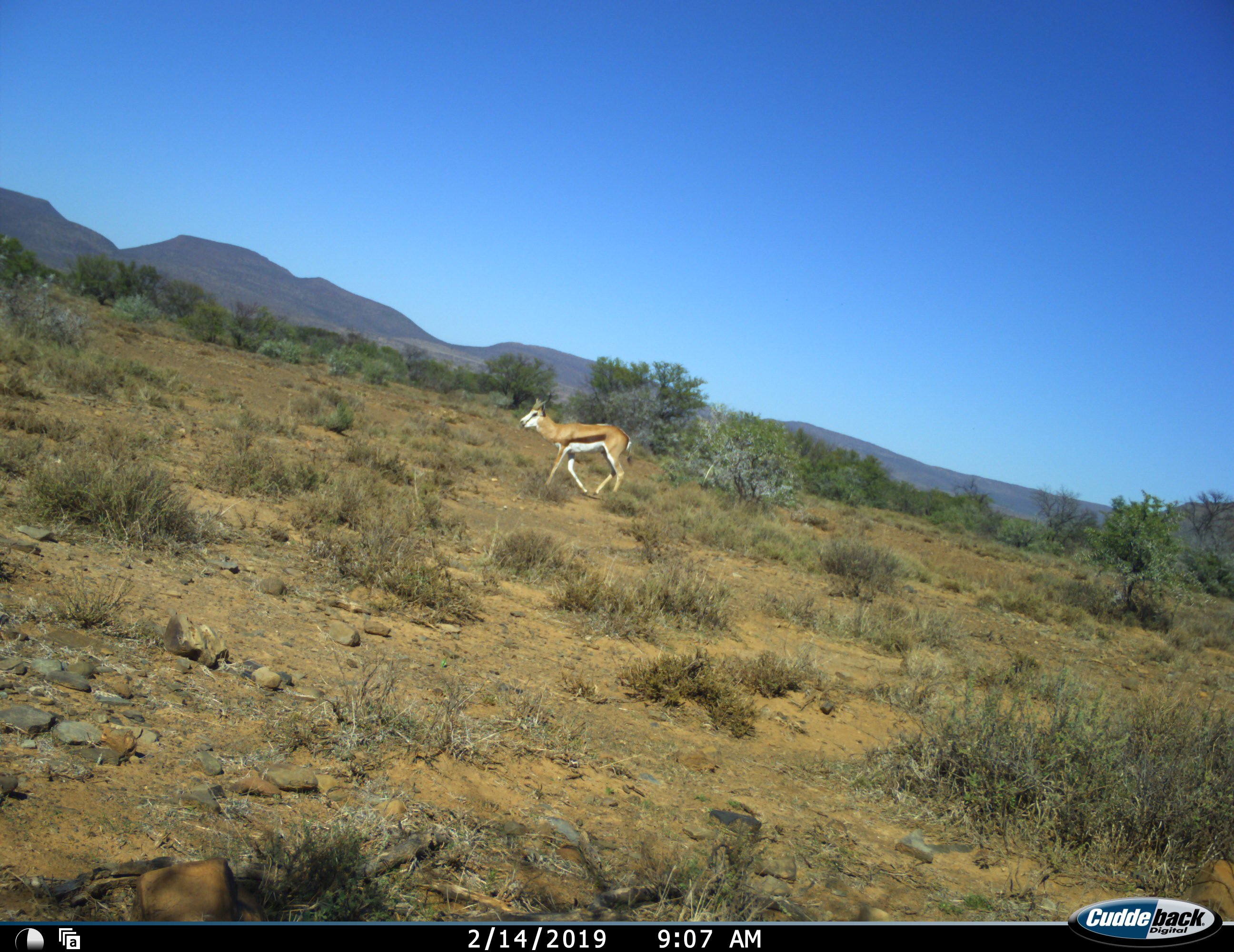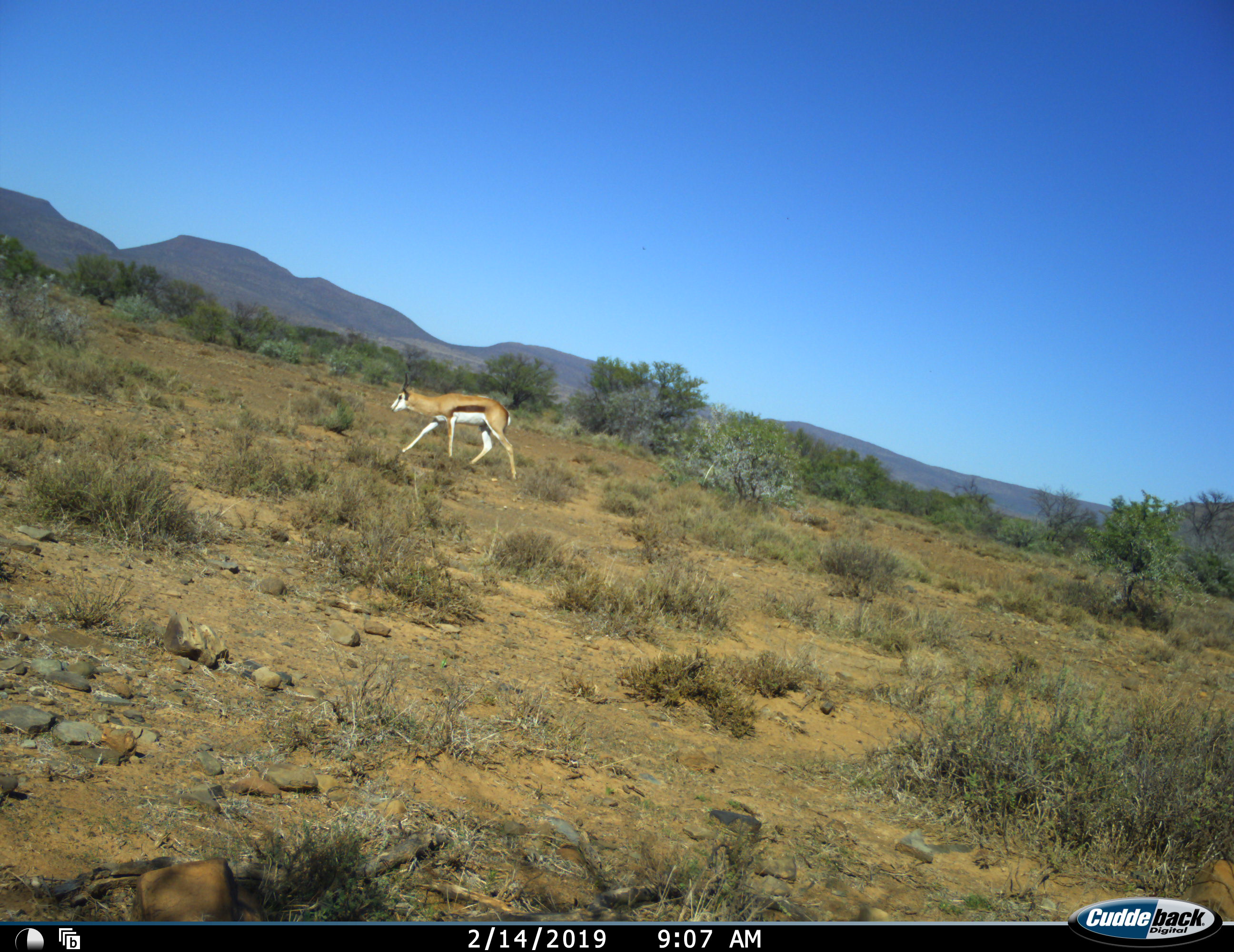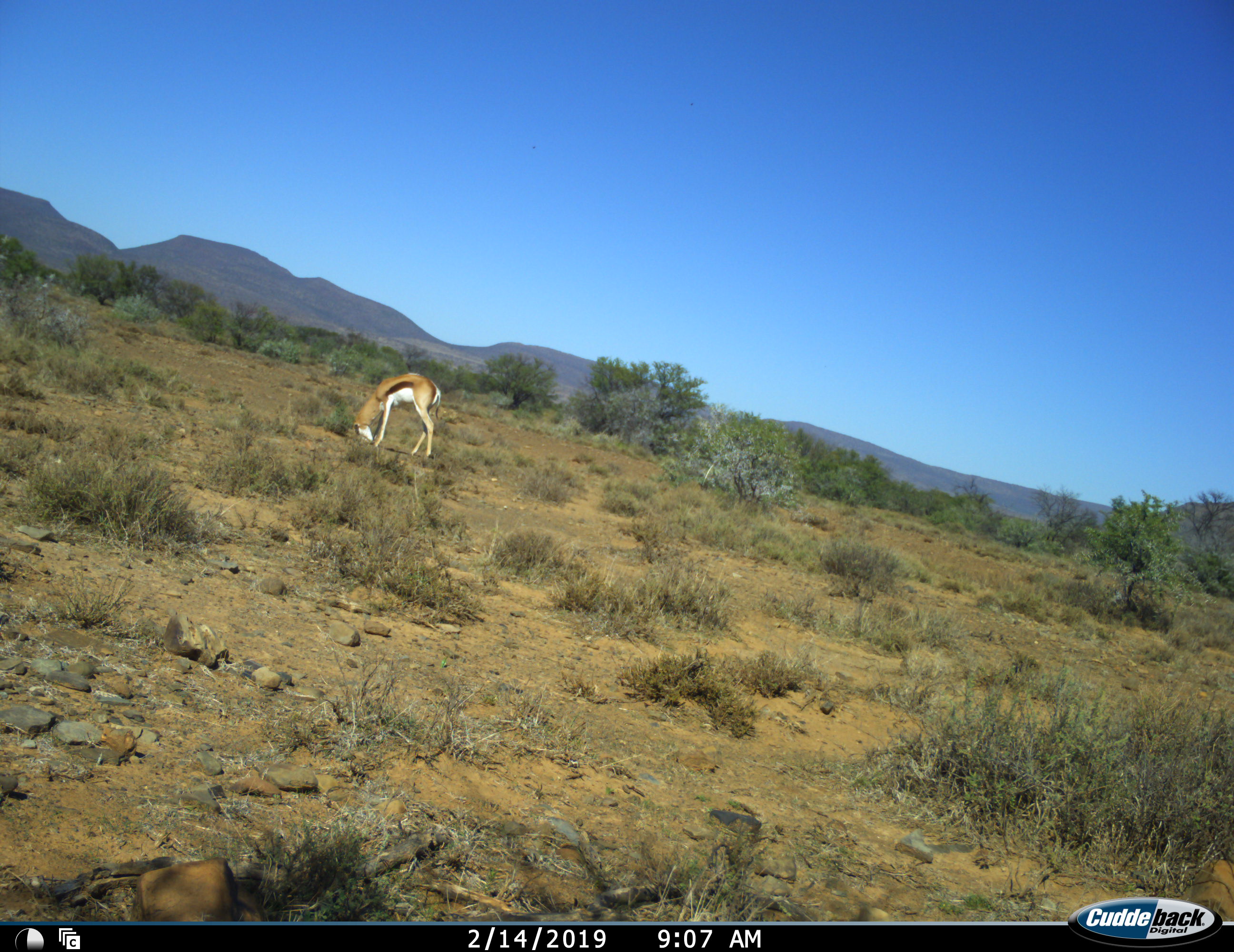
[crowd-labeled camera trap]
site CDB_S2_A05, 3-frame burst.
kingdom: Animalia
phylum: Chordata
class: Mammalia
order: Artiodactyla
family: Bovidae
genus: Antidorcas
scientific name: Antidorcas marsupialis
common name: springbok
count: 1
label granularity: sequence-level